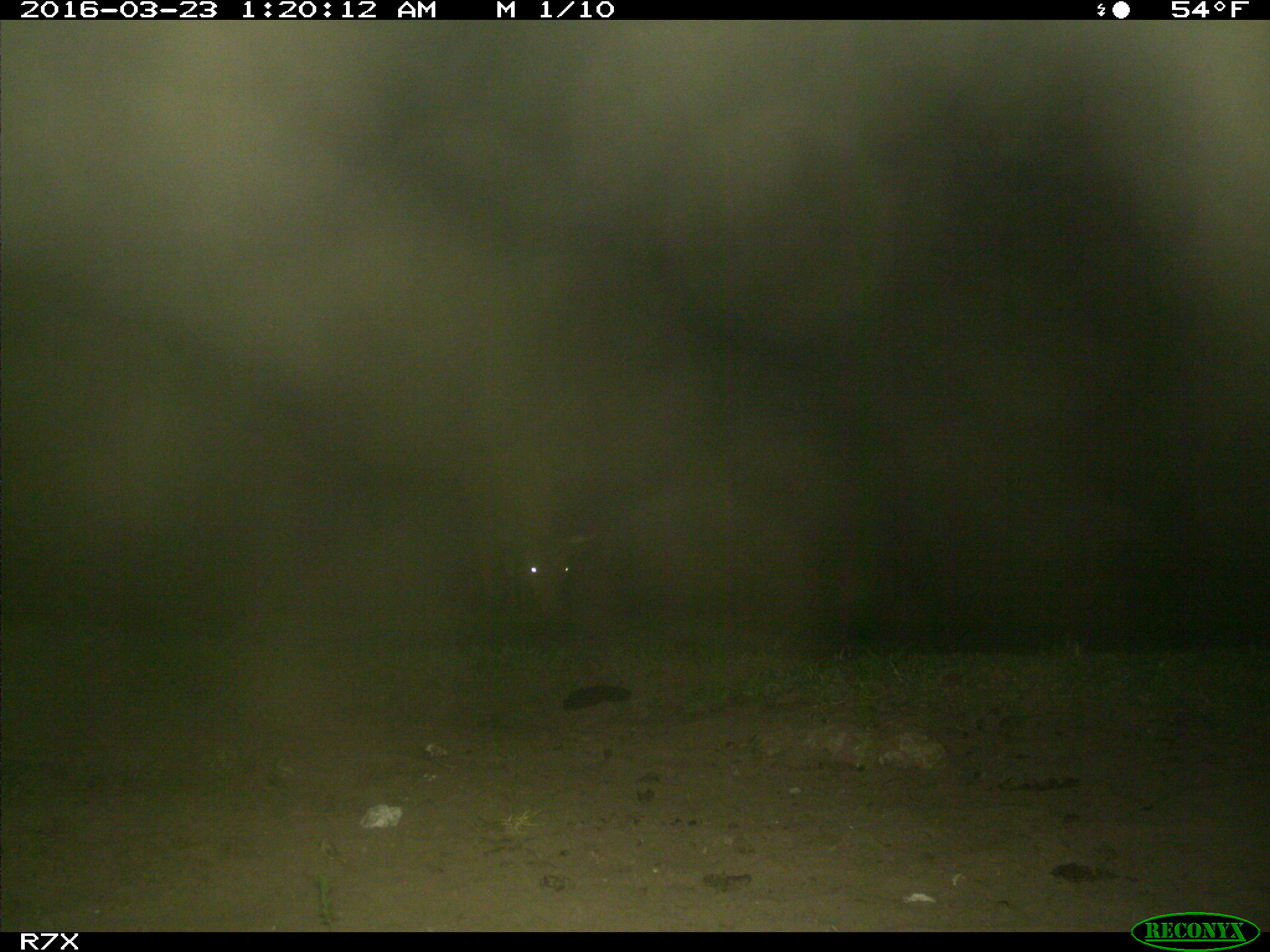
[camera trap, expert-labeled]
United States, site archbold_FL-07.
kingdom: Animalia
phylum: Chordata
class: Mammalia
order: Artiodactyla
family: Bovidae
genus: Bos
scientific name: Bos taurus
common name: domestic cow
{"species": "Bos taurus (domestic cow)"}